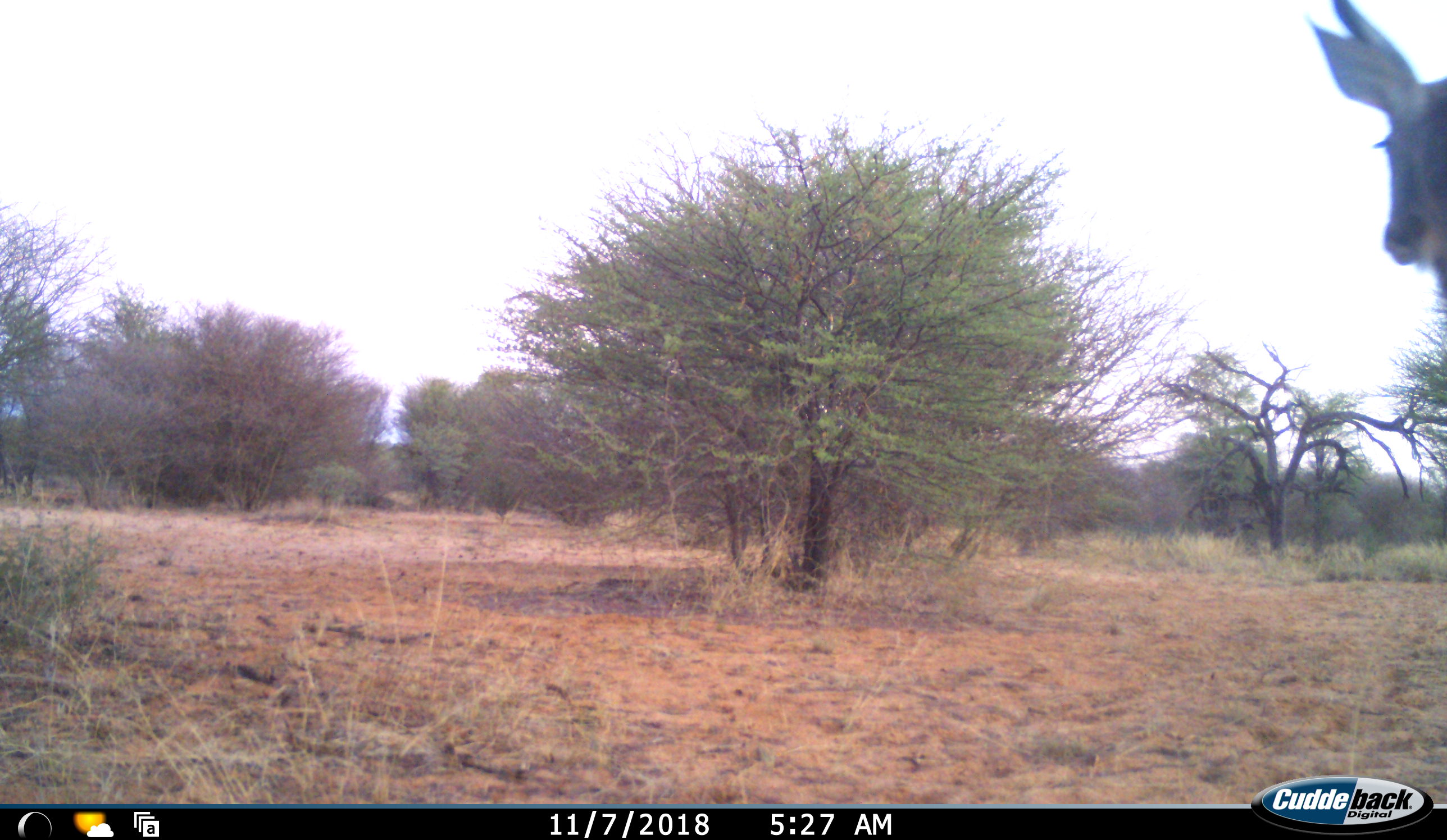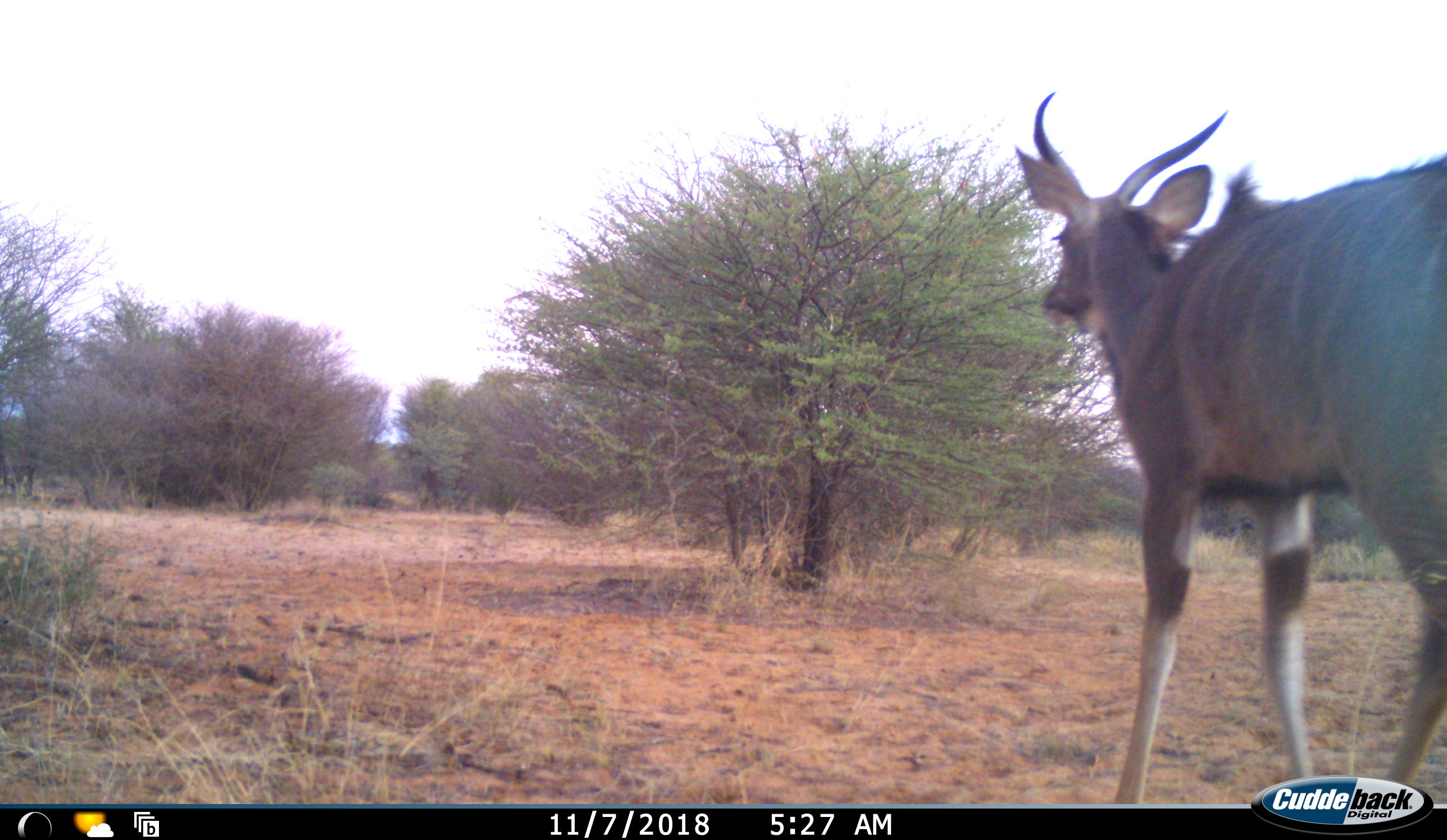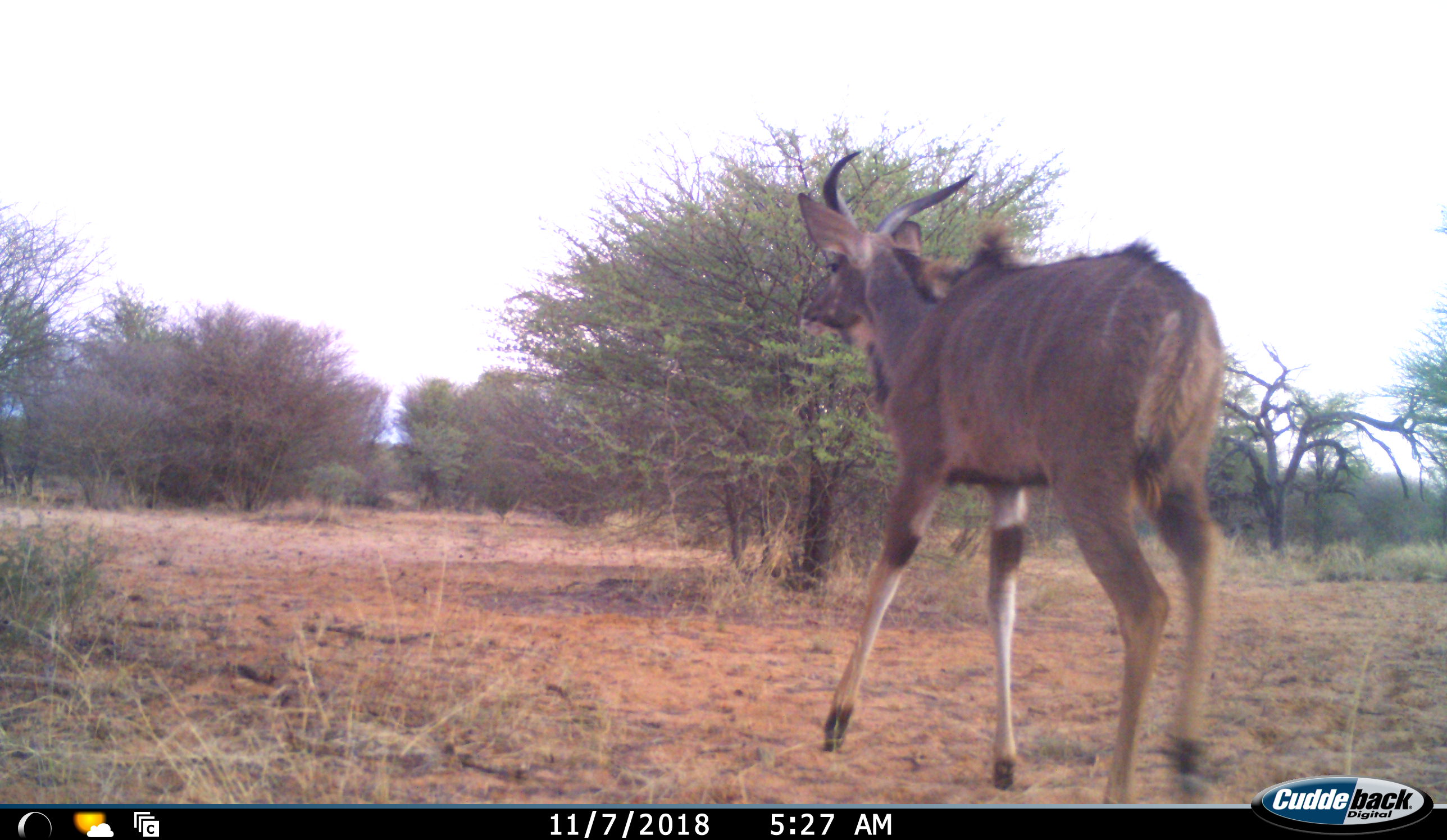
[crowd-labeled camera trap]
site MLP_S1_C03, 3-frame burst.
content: unidentified animal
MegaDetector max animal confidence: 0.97